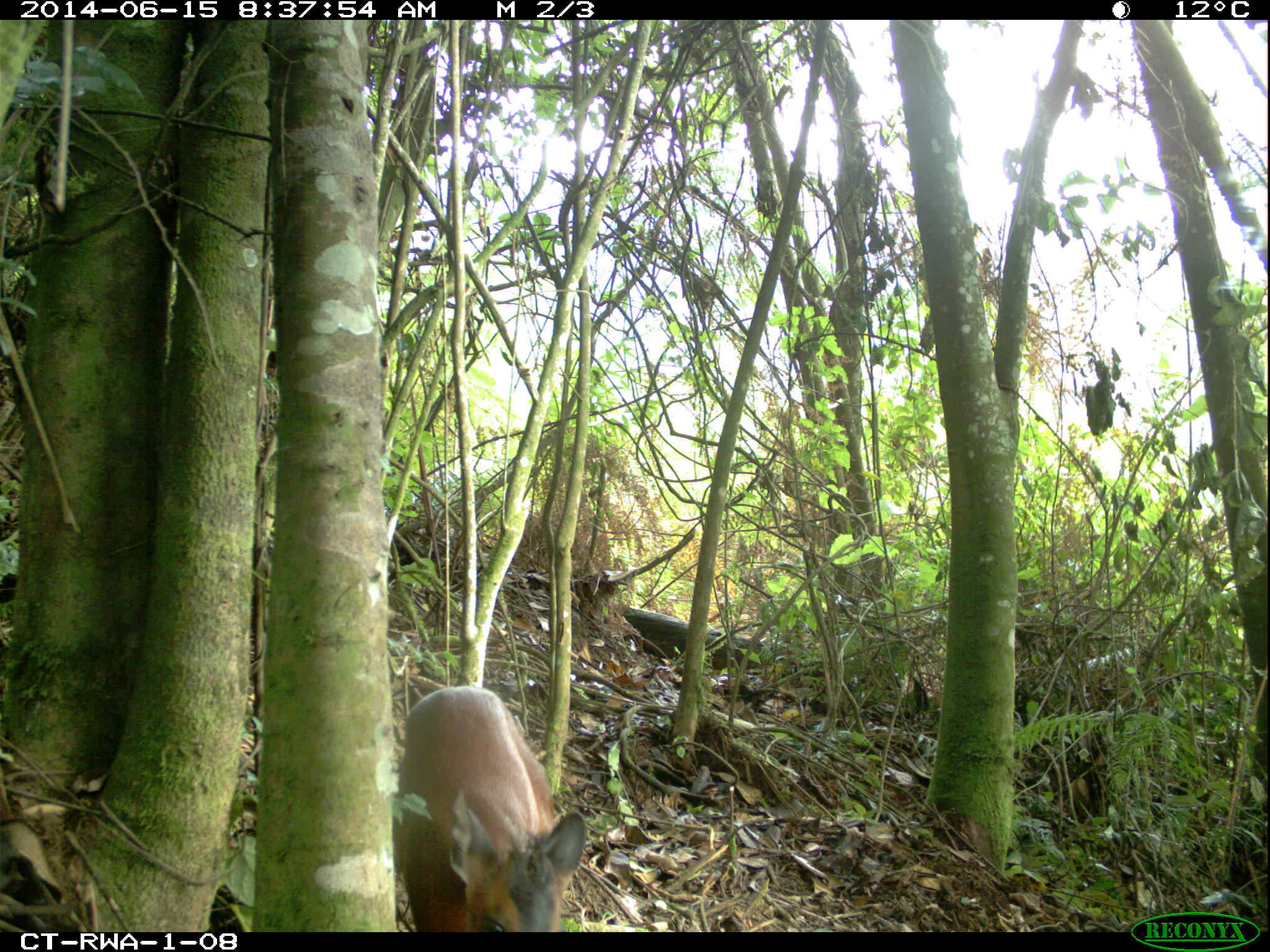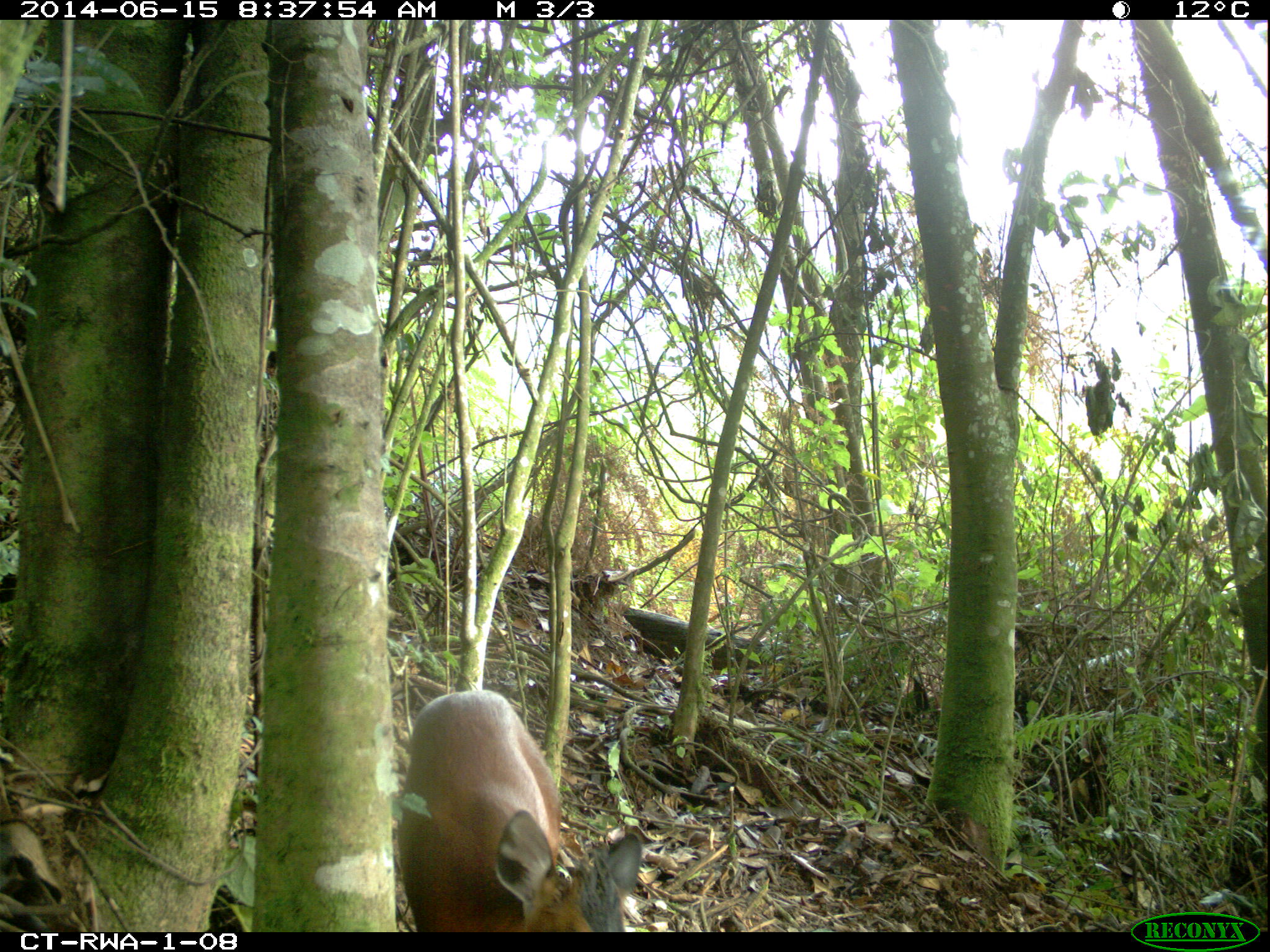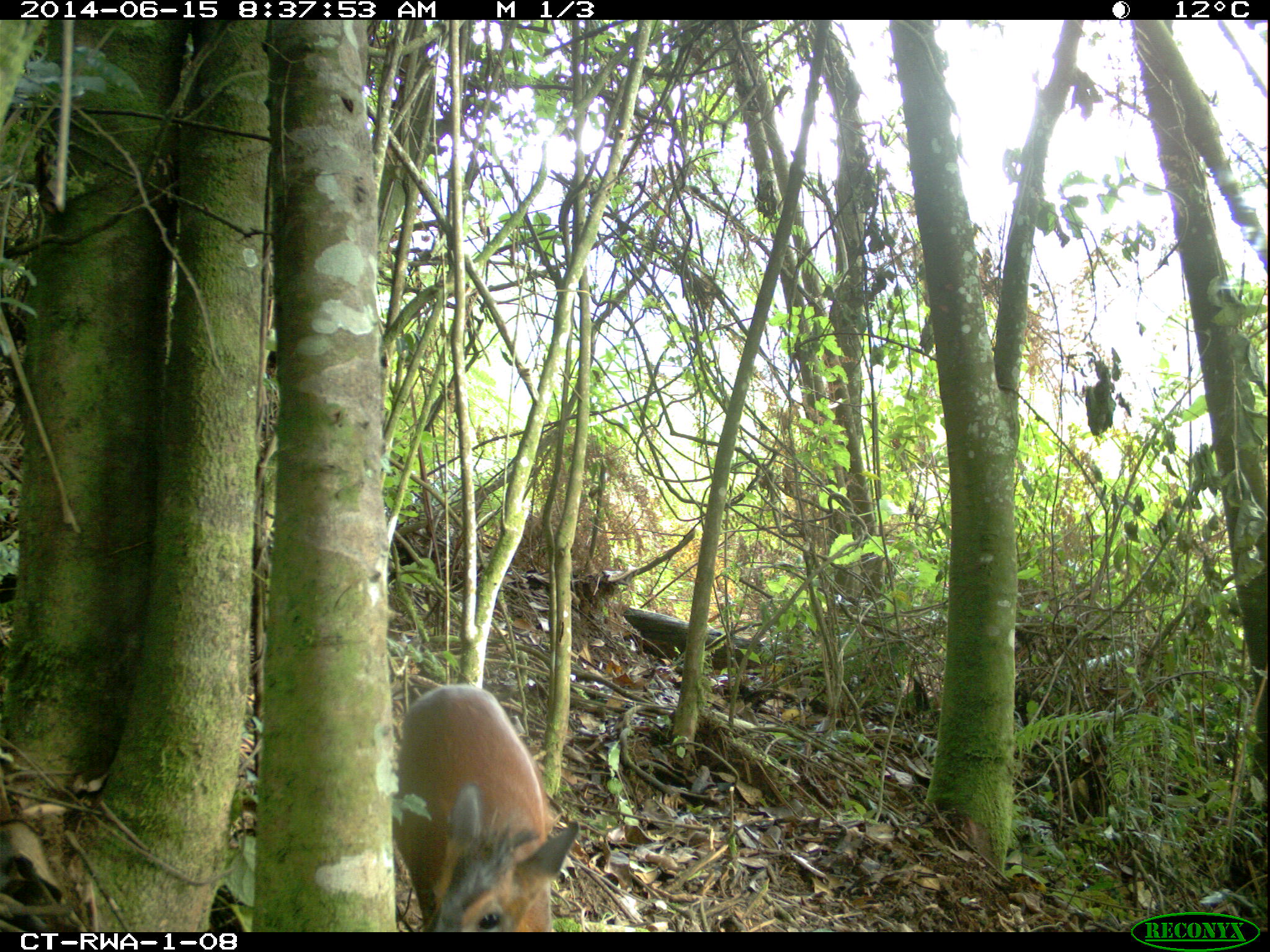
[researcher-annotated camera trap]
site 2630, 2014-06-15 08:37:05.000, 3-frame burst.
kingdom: Animalia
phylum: Chordata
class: Mammalia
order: Artiodactyla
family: Bovidae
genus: Cephalophus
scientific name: Cephalophus nigrifrons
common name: black-fronted duiker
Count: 1.